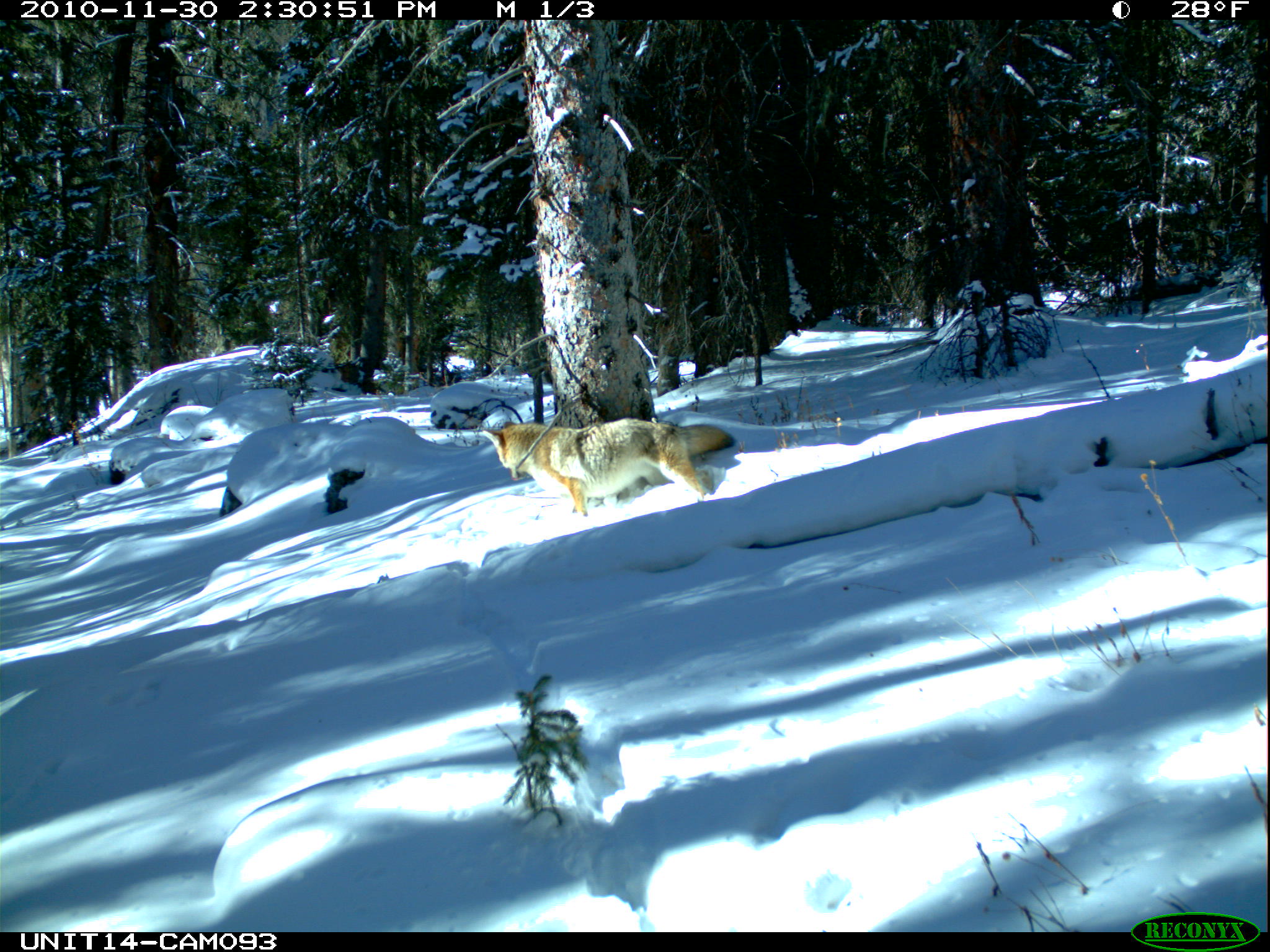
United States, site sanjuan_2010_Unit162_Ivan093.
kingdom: Animalia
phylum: Chordata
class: Mammalia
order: Carnivora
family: Canidae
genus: Canis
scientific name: Canis latrans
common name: coyote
Canis latrans (coyote).